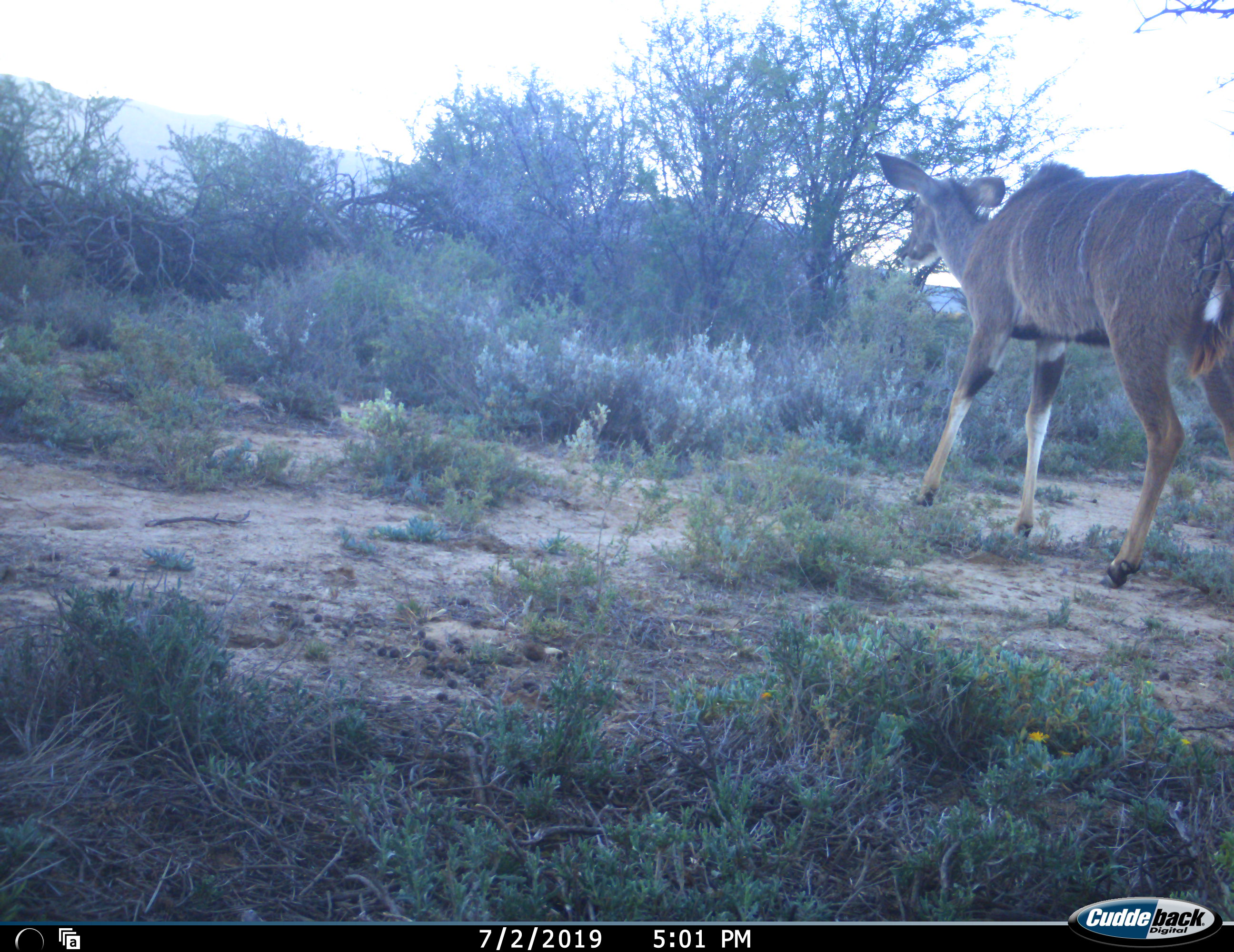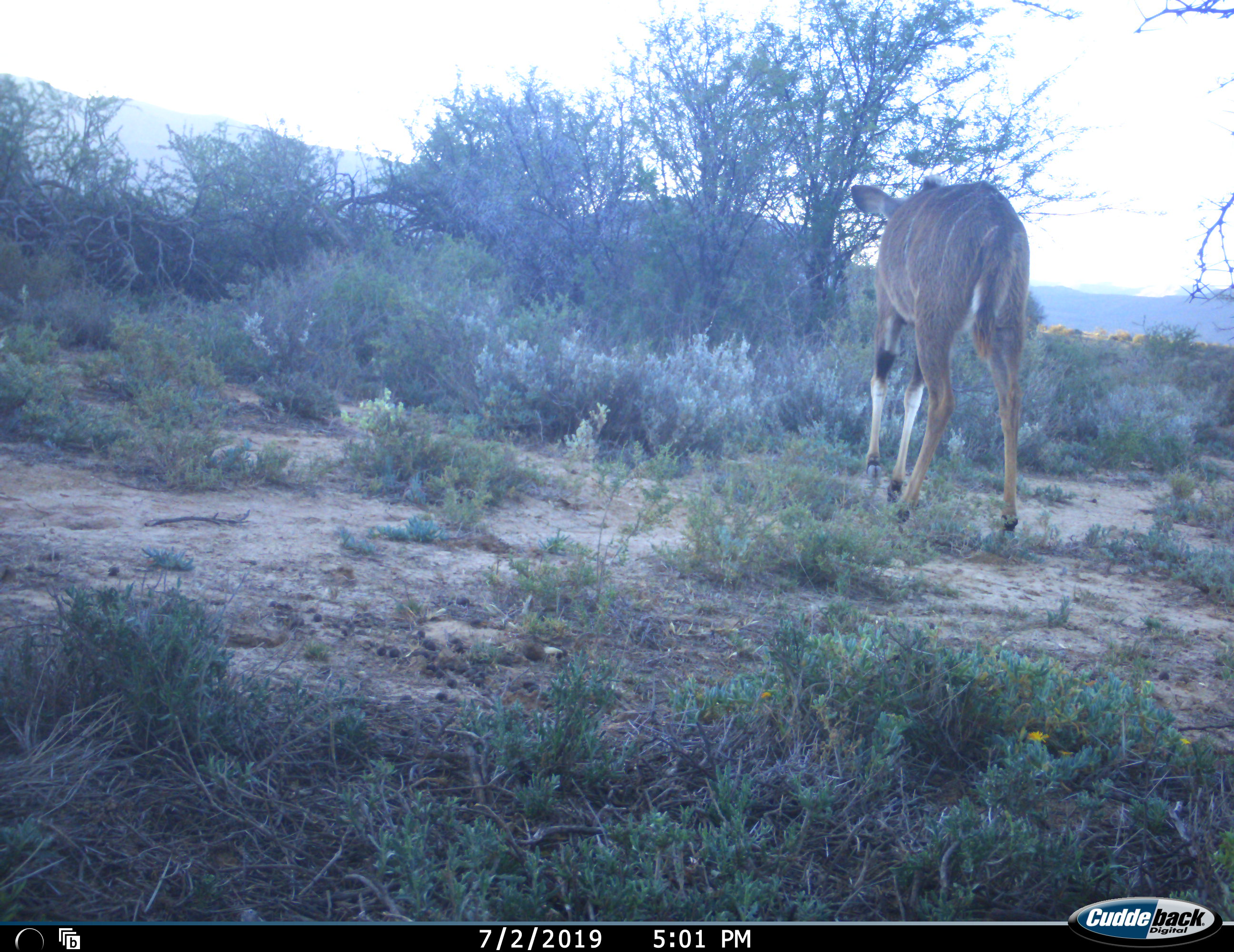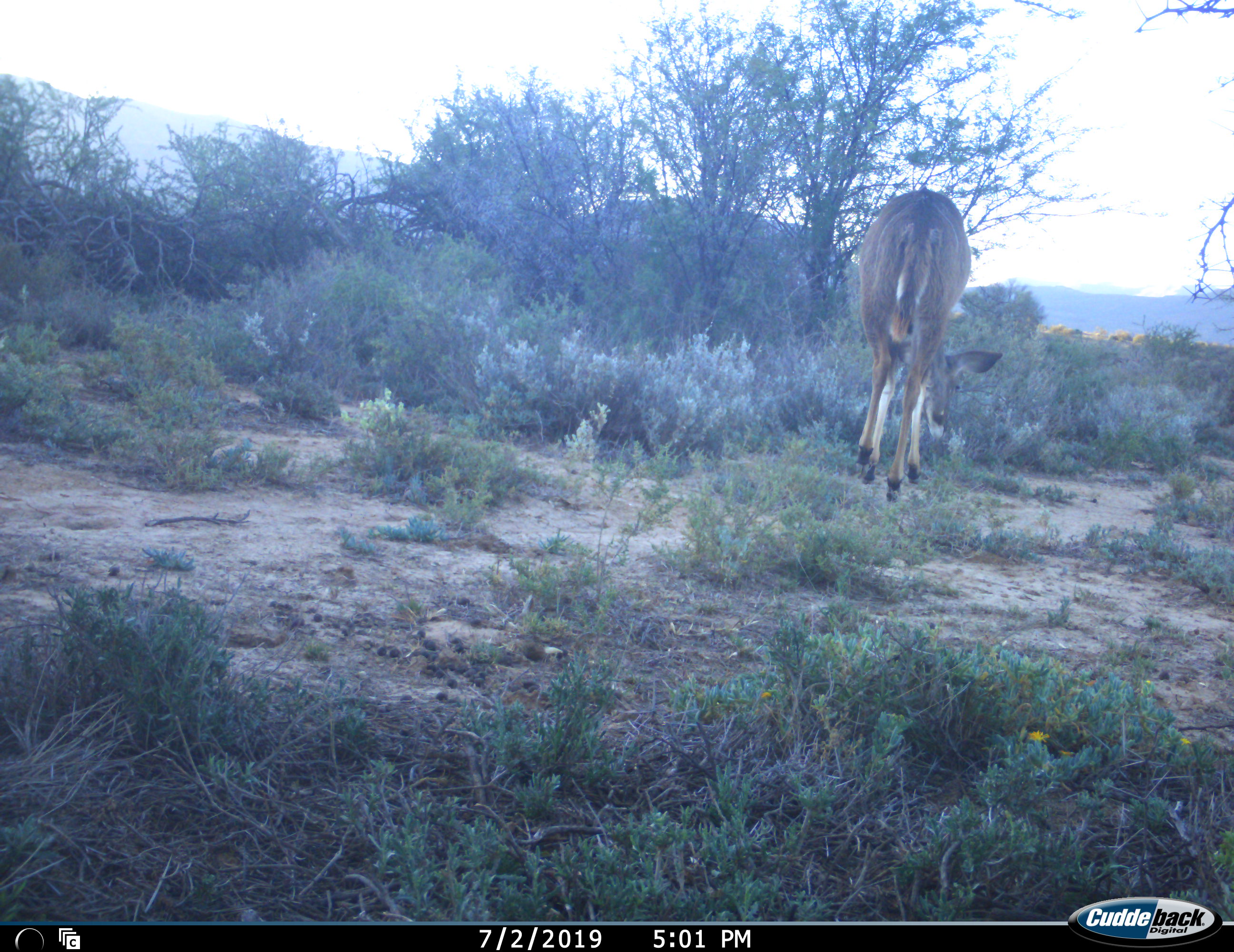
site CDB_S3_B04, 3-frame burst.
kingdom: Animalia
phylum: Chordata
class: Mammalia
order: Artiodactyla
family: Bovidae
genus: Tragelaphus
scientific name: Tragelaphus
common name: kudu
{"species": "kudu (Tragelaphus)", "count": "1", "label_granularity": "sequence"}